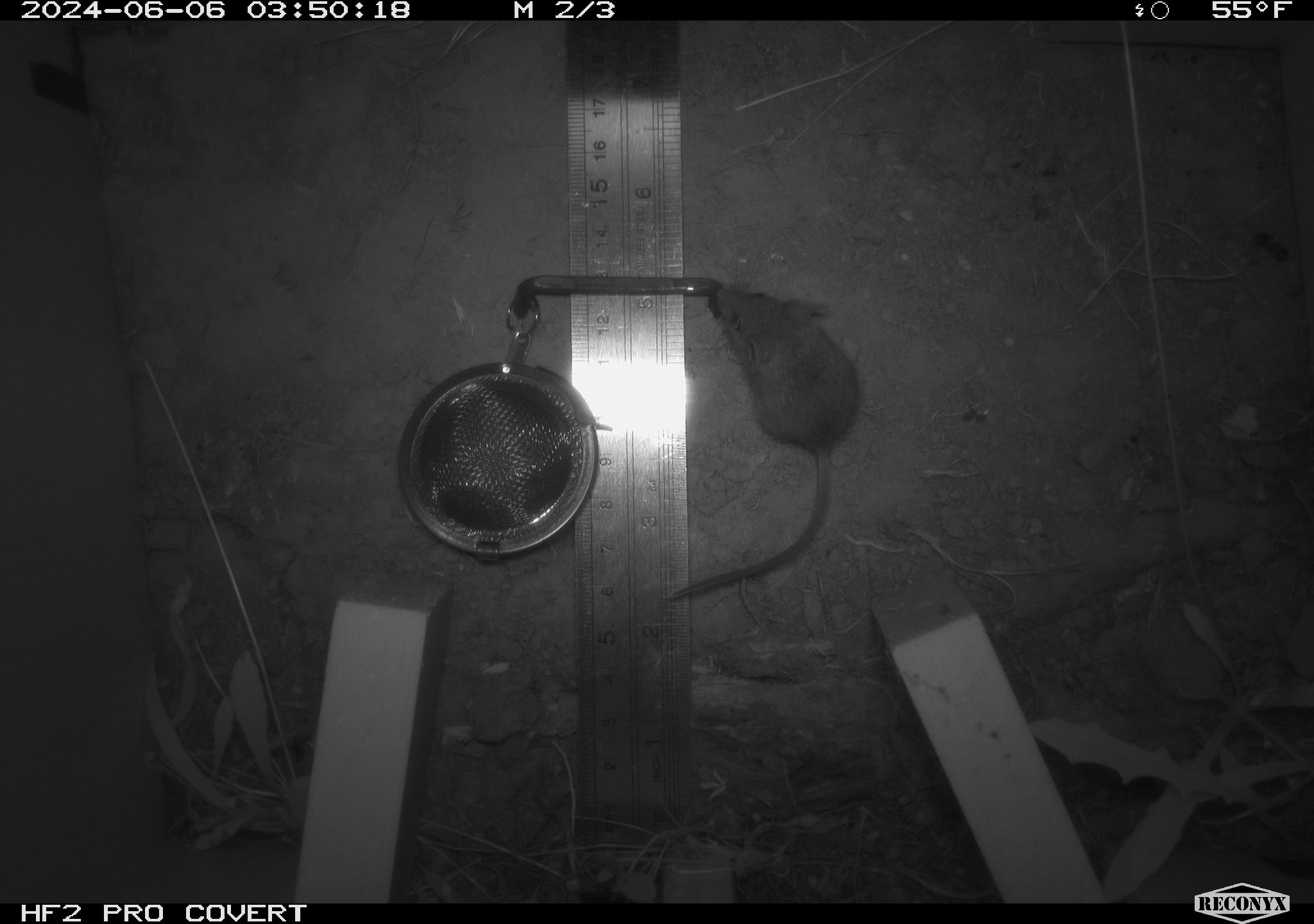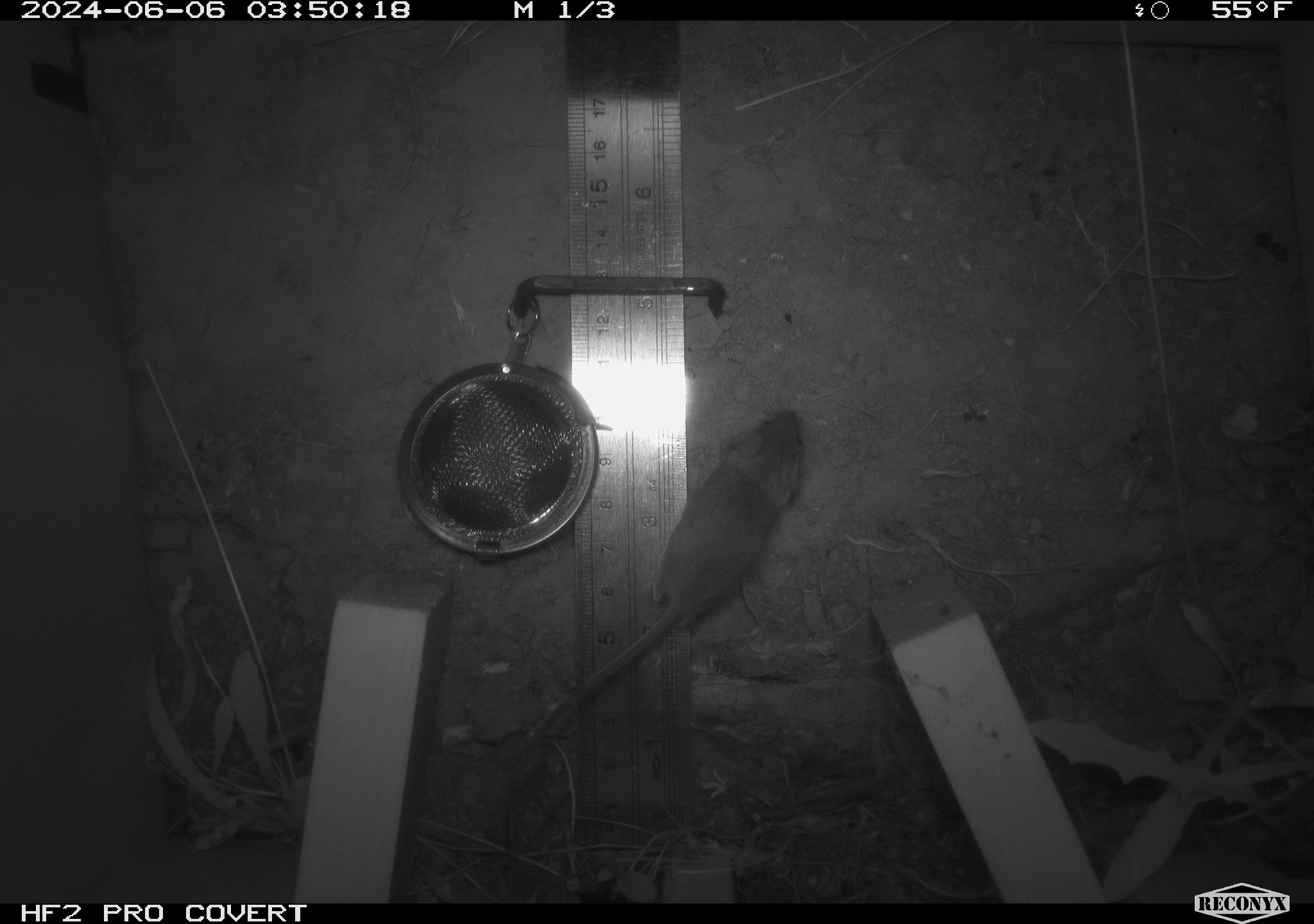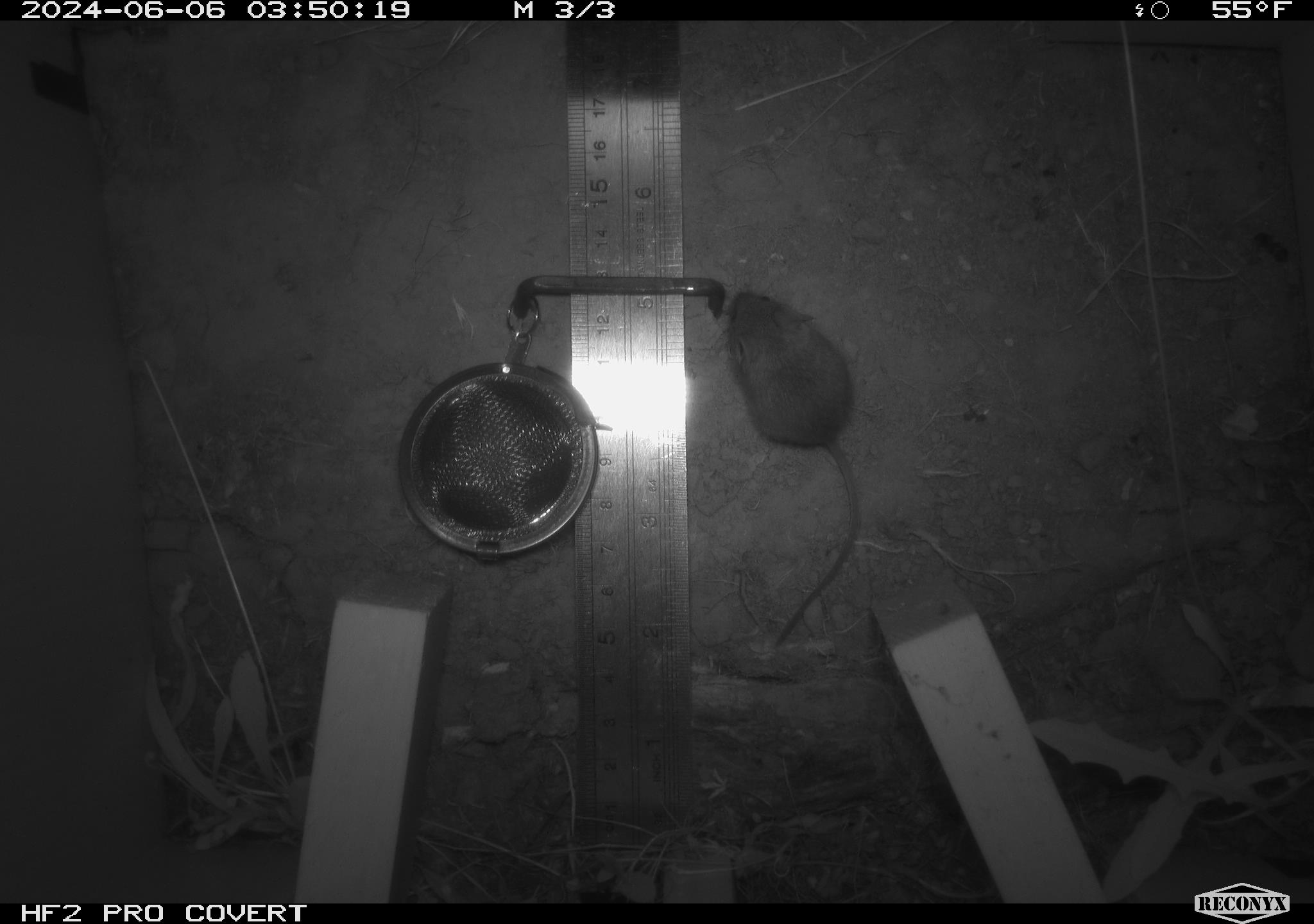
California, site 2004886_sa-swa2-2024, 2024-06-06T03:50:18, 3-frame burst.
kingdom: Animalia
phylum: Chordata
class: Mammalia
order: Rodentia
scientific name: Rodentia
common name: mouse species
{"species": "mouse species (Rodentia)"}